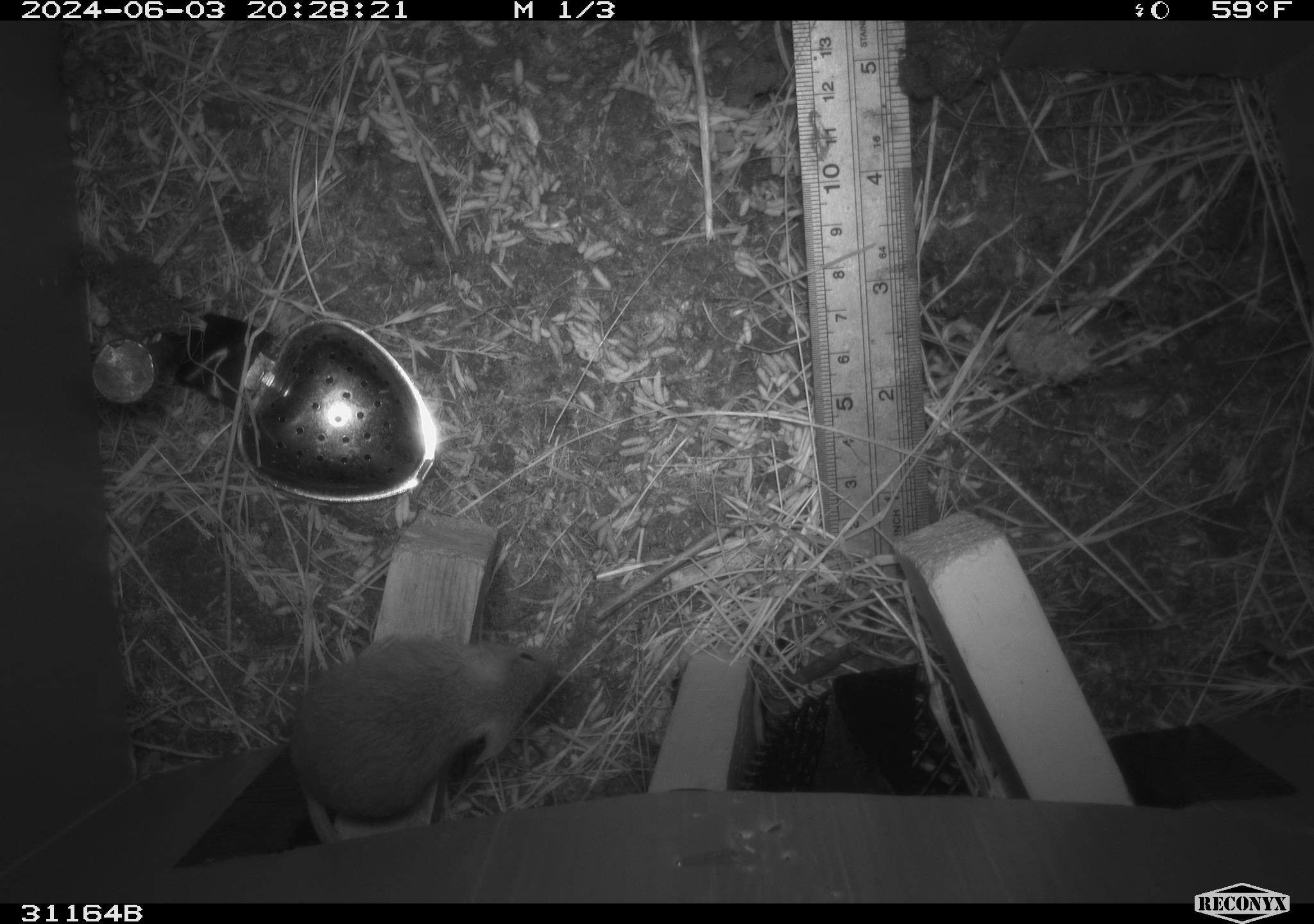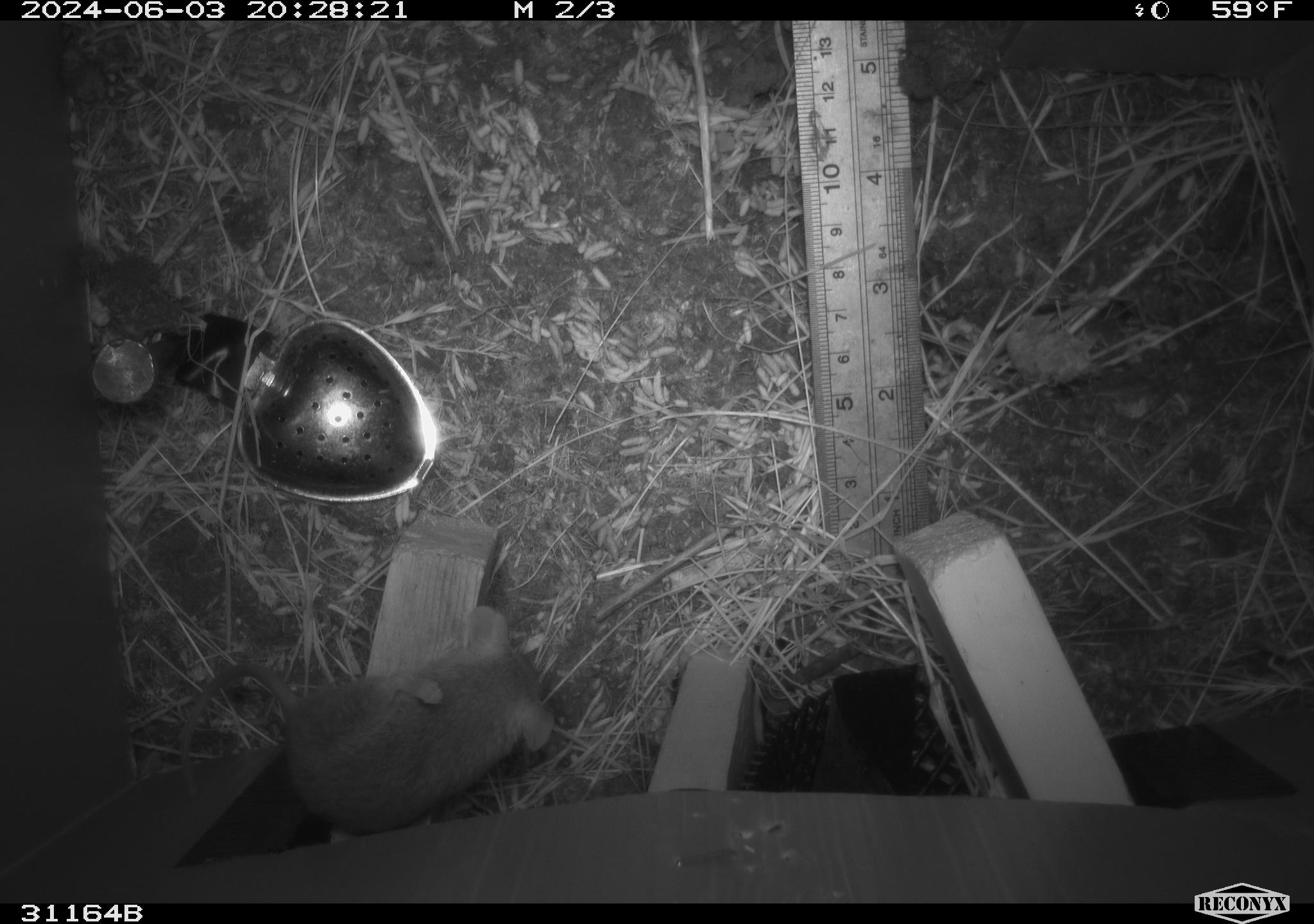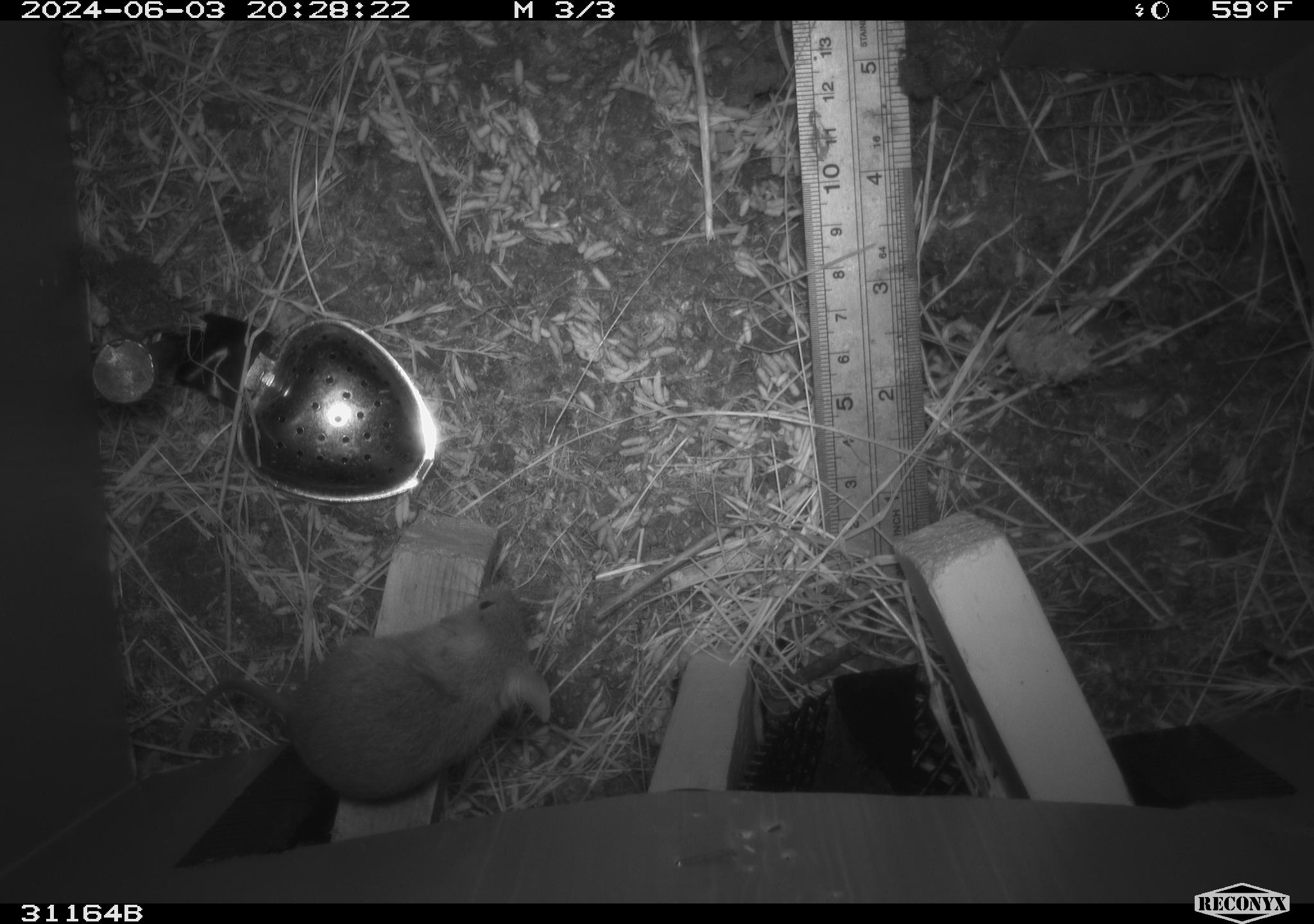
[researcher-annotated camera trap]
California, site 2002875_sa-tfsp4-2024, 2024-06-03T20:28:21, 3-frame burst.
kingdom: Animalia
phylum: Chordata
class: Mammalia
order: Rodentia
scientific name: Rodentia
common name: mouse species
Mouse species (Rodentia).